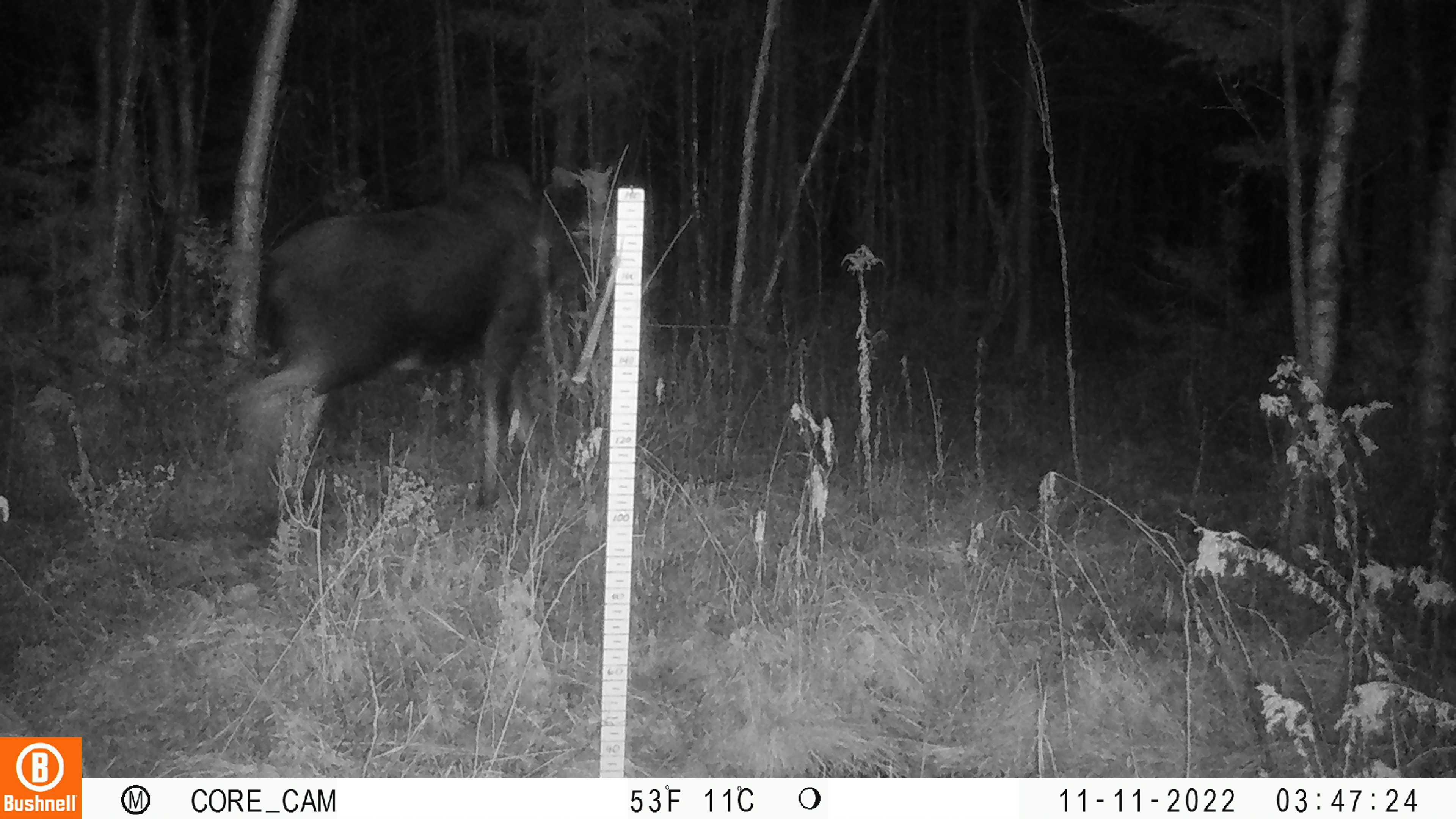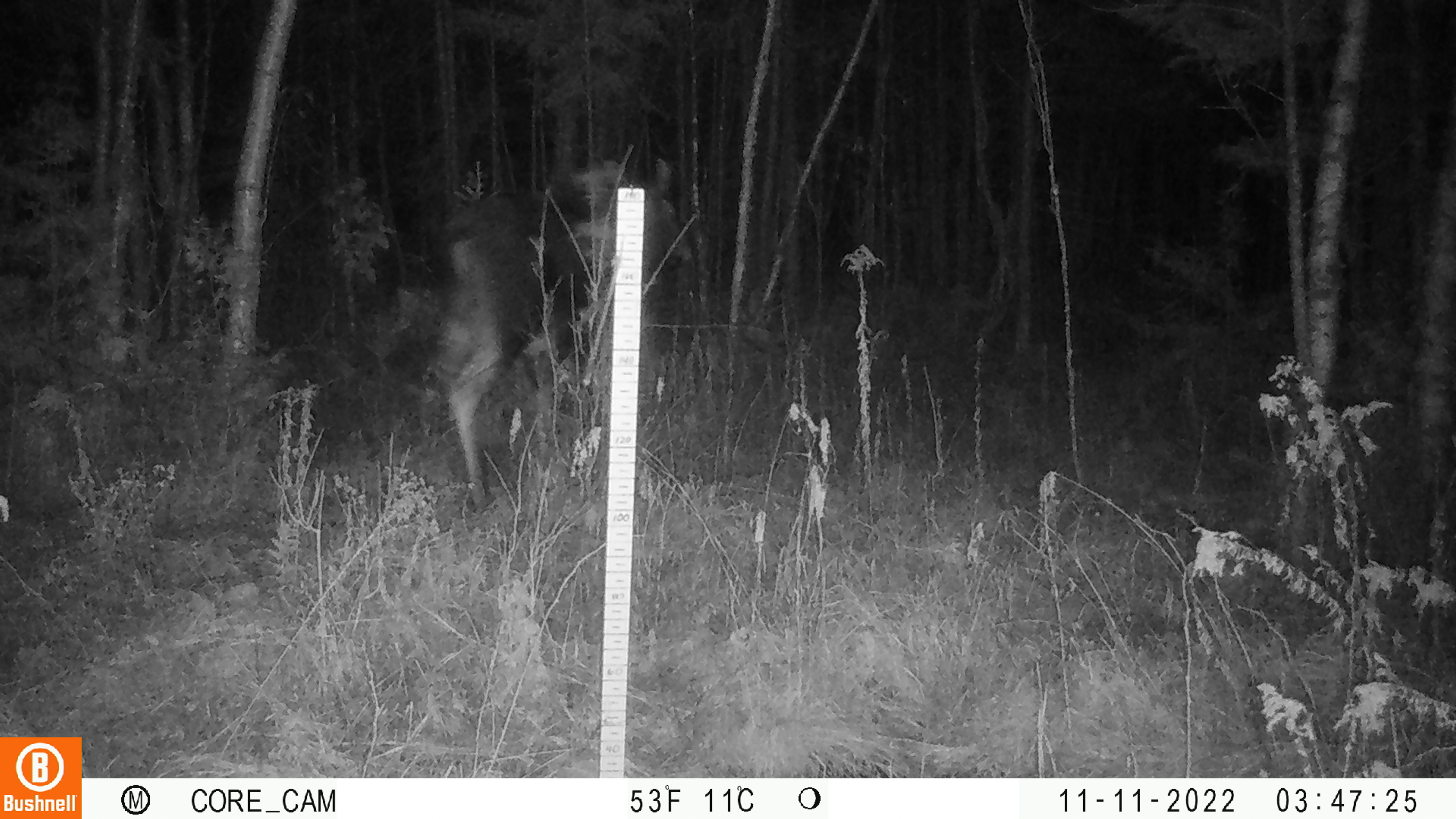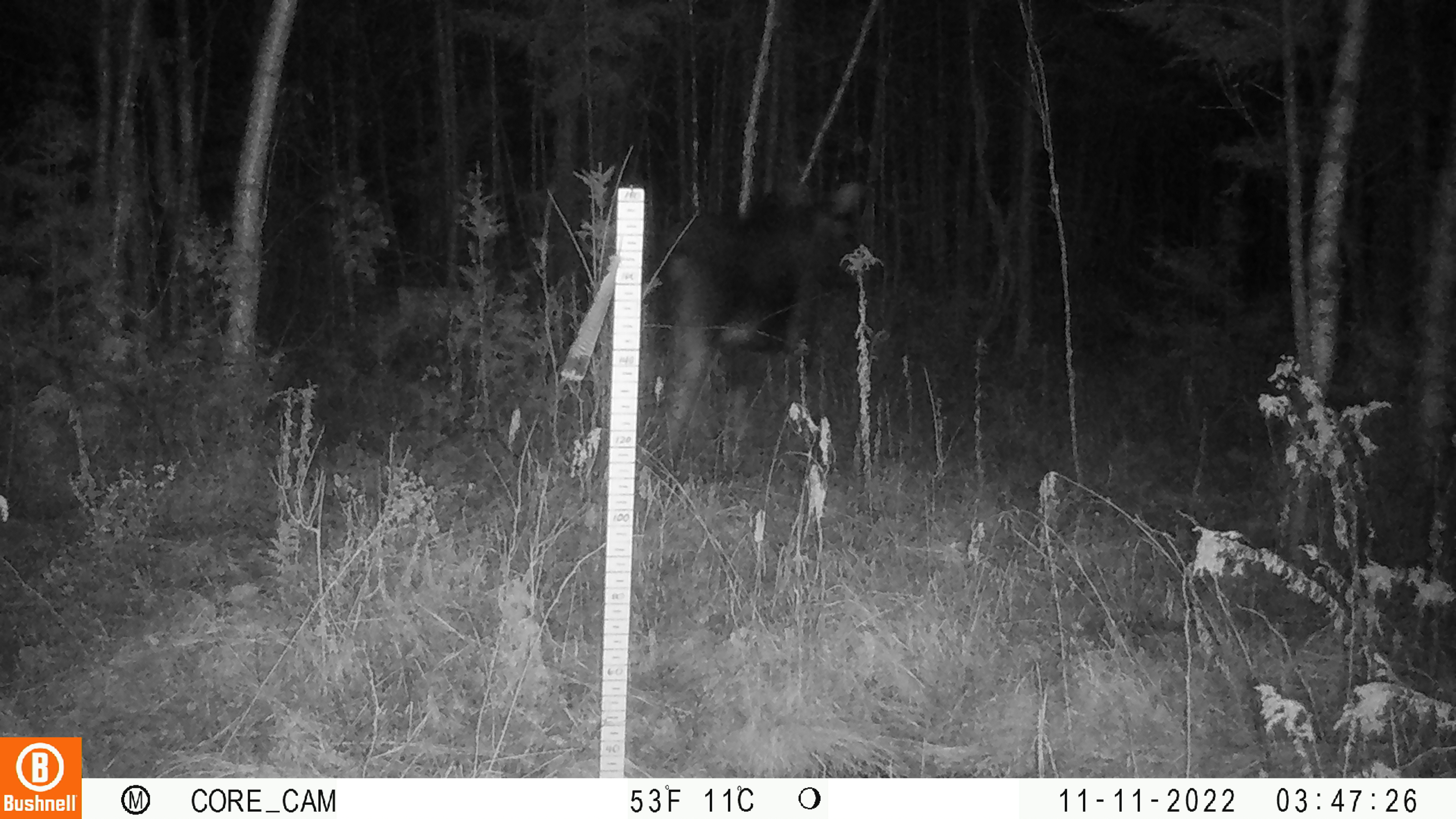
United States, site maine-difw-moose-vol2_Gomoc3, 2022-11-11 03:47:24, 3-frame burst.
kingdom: Animalia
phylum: Chordata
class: Mammalia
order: Artiodactyla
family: Cervidae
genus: Odocoileus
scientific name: Odocoileus virginianus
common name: white-tailed deer